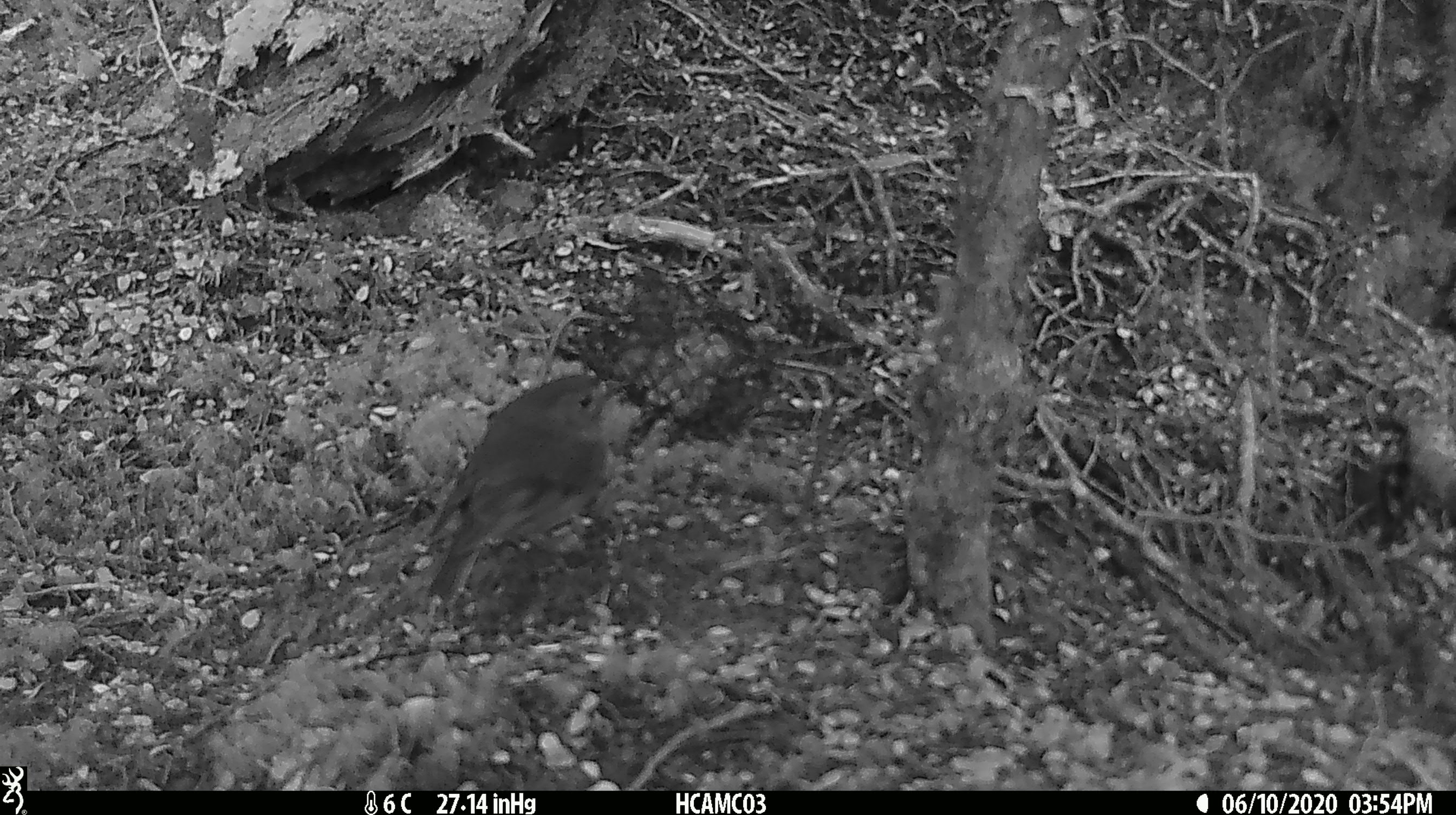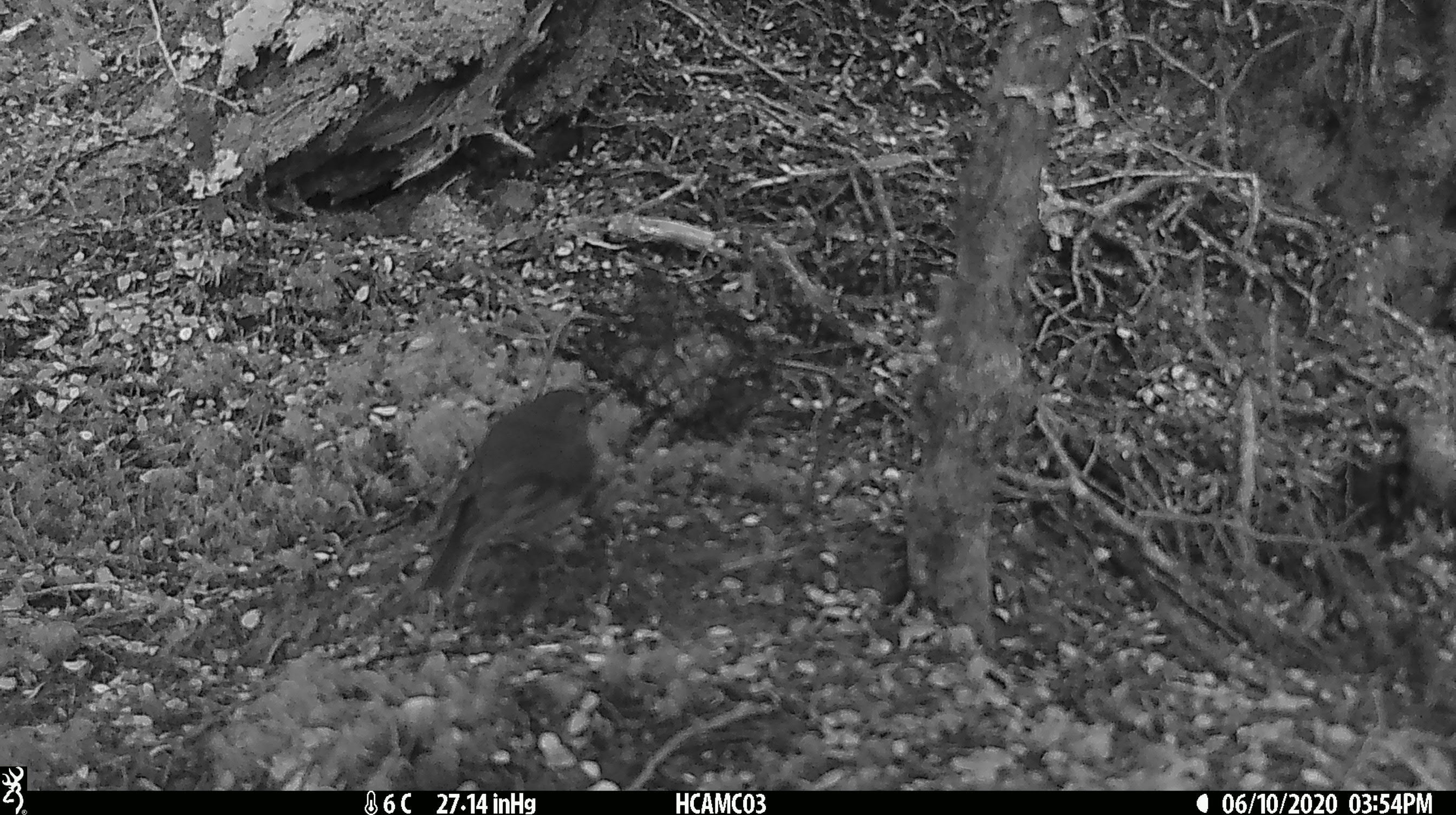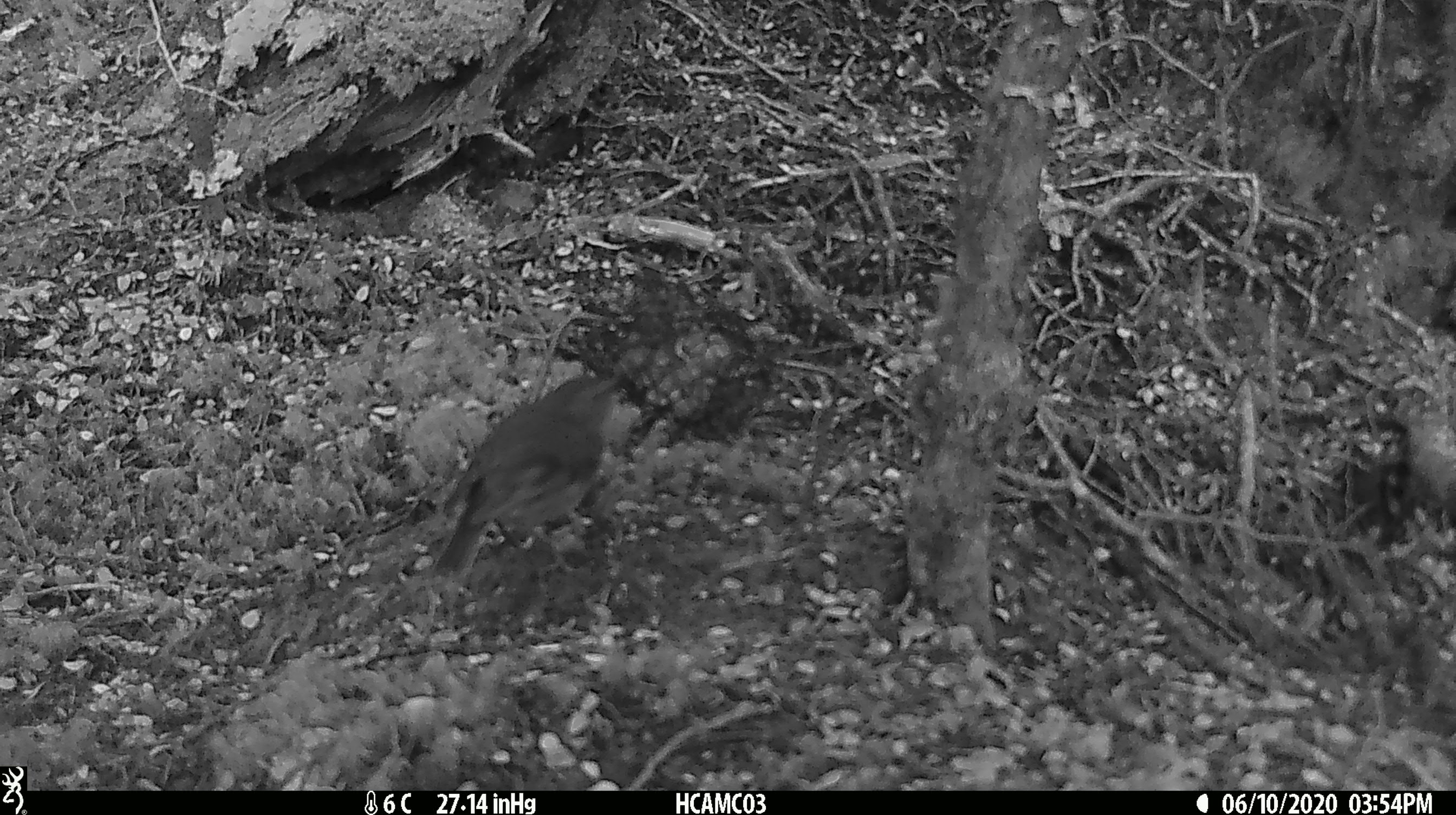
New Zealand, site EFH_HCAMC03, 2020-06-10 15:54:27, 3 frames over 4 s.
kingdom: Animalia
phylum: Chordata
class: Aves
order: Passeriformes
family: Petroicidae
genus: Petroica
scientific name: Petroica australis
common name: new zealand robin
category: robin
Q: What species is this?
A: Robin (new zealand robin) (Petroica australis).